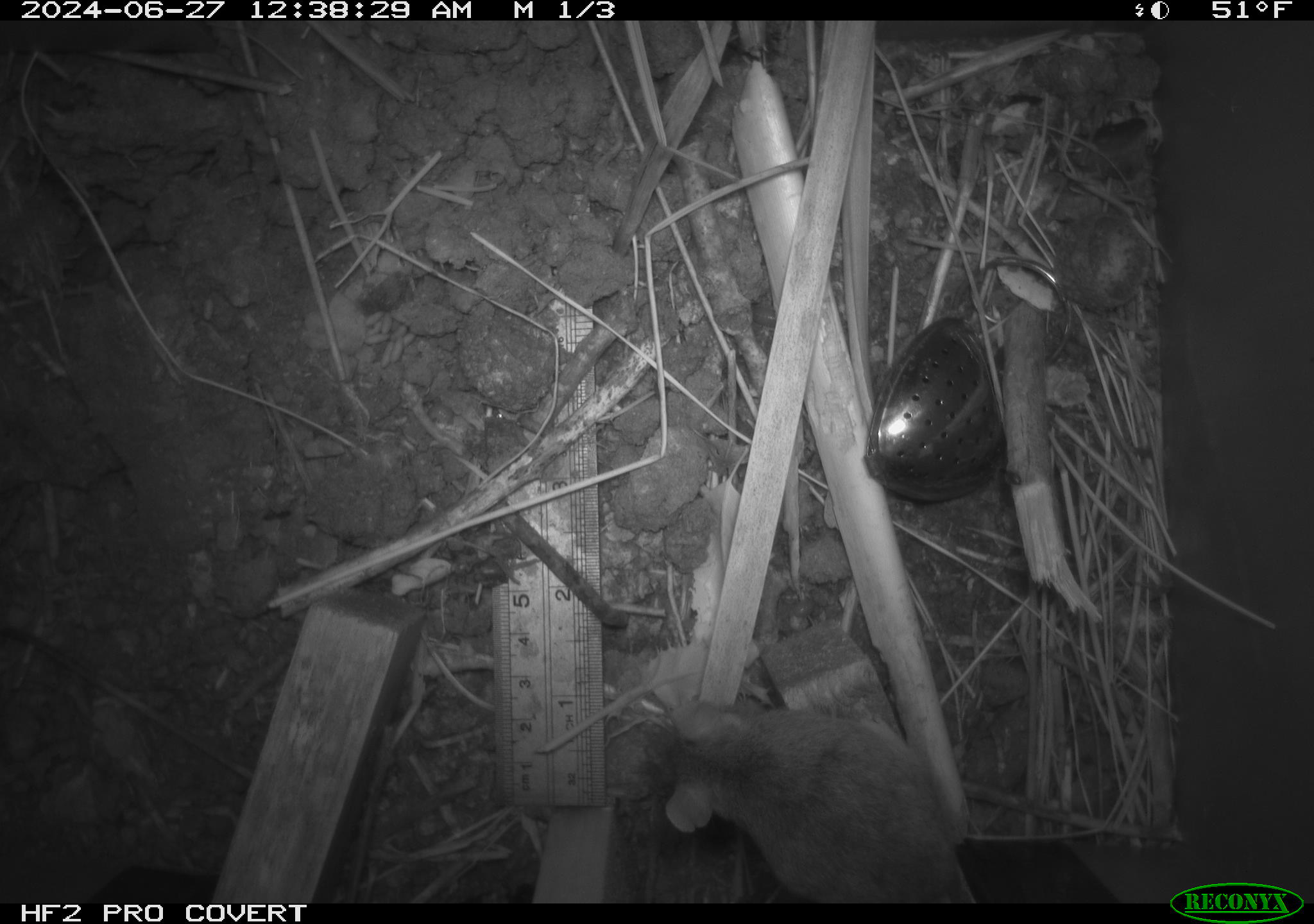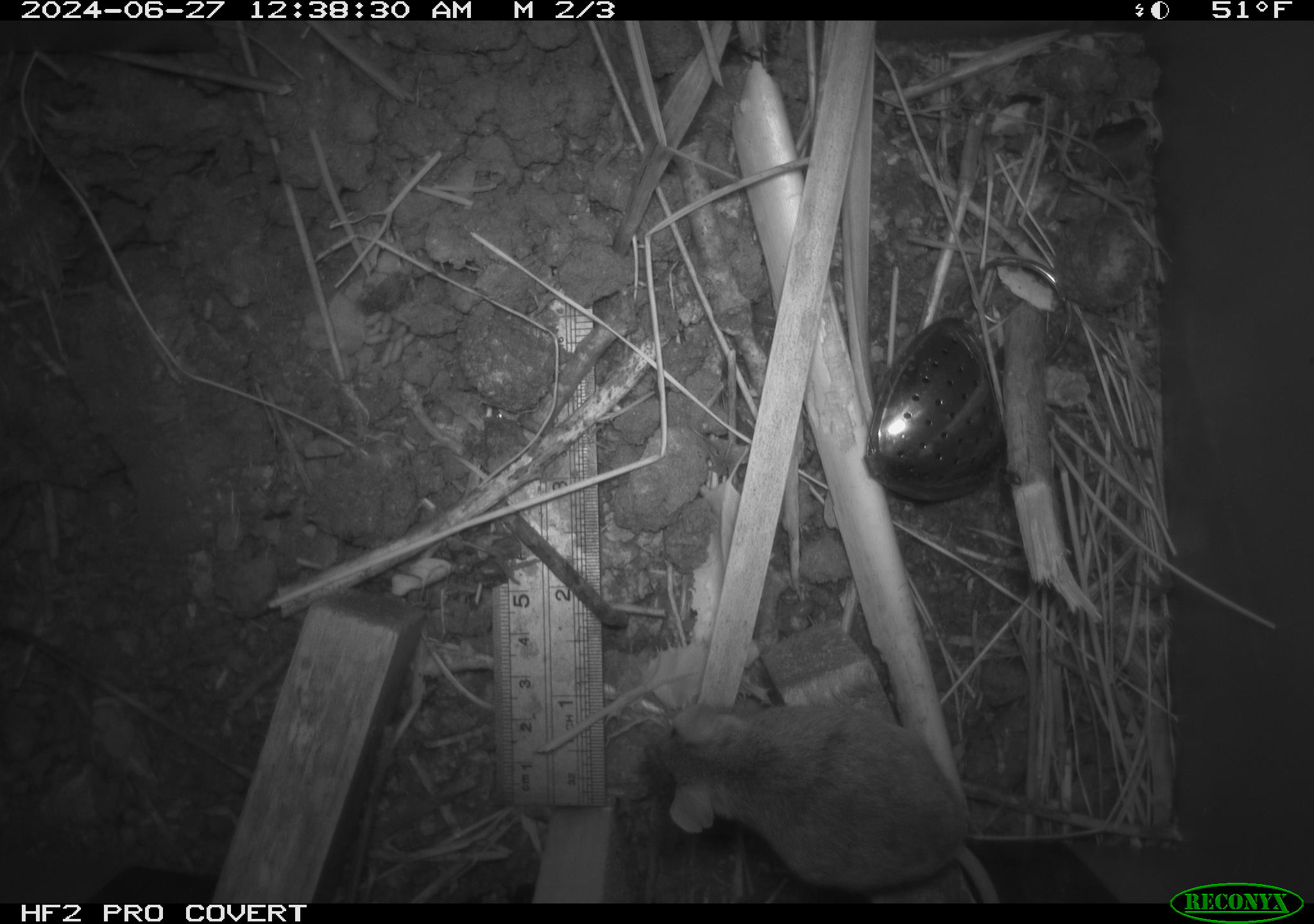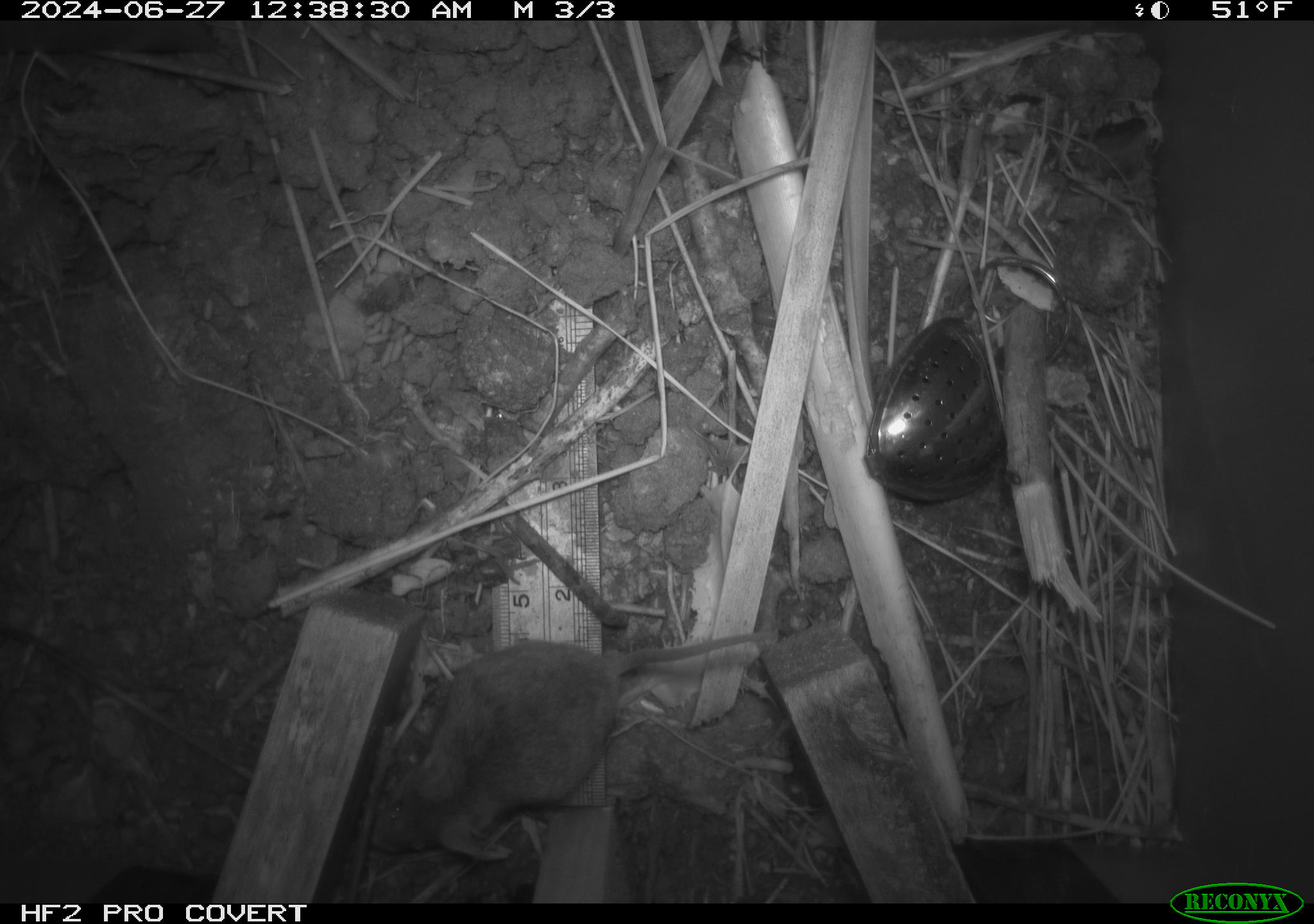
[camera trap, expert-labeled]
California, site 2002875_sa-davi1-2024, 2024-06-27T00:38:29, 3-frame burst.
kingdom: Animalia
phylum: Chordata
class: Mammalia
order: Rodentia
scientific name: Rodentia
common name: mouse species